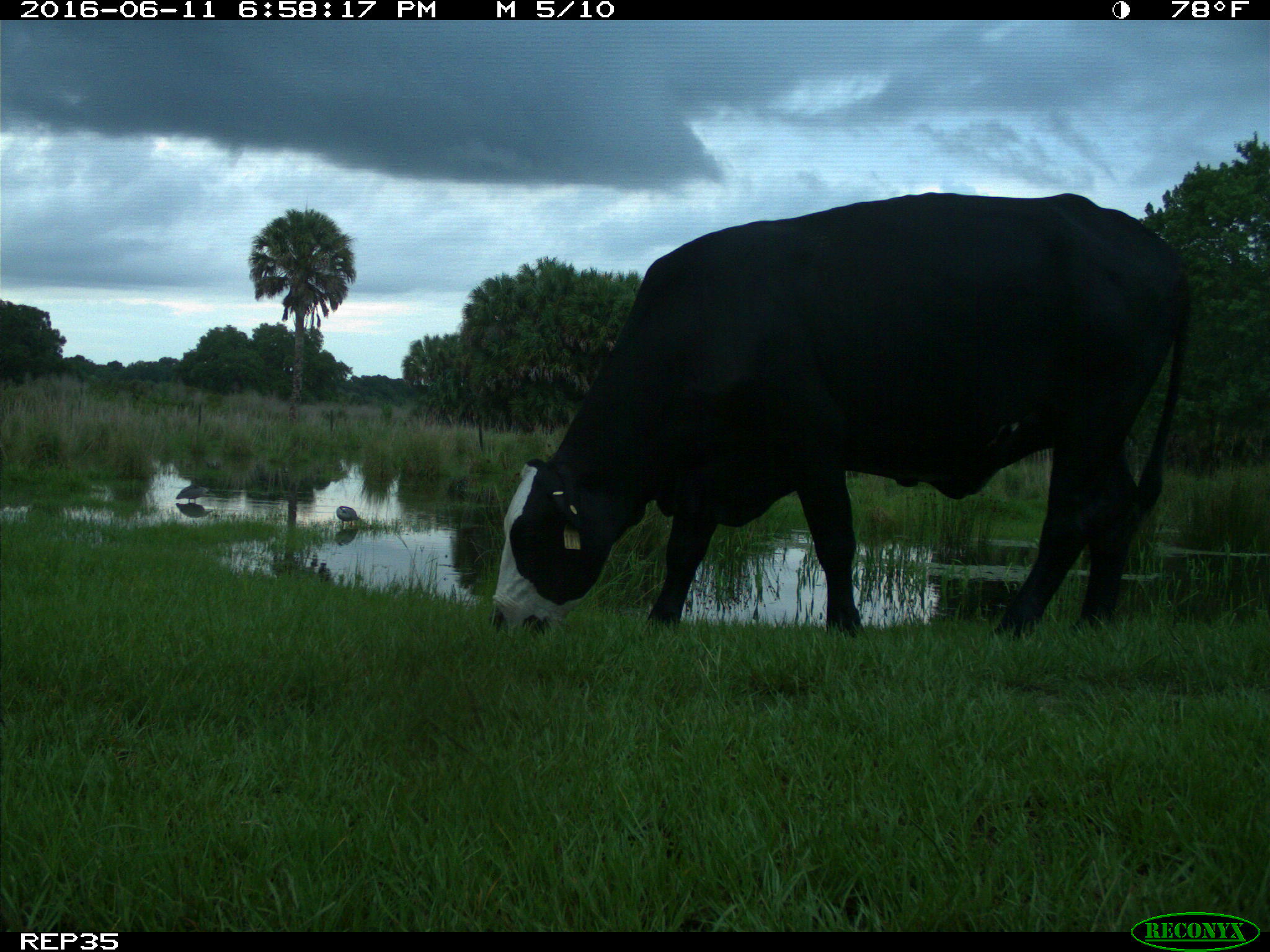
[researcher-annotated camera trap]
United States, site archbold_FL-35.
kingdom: Animalia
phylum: Chordata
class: Mammalia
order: Artiodactyla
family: Bovidae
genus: Bos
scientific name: Bos taurus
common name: domestic cow